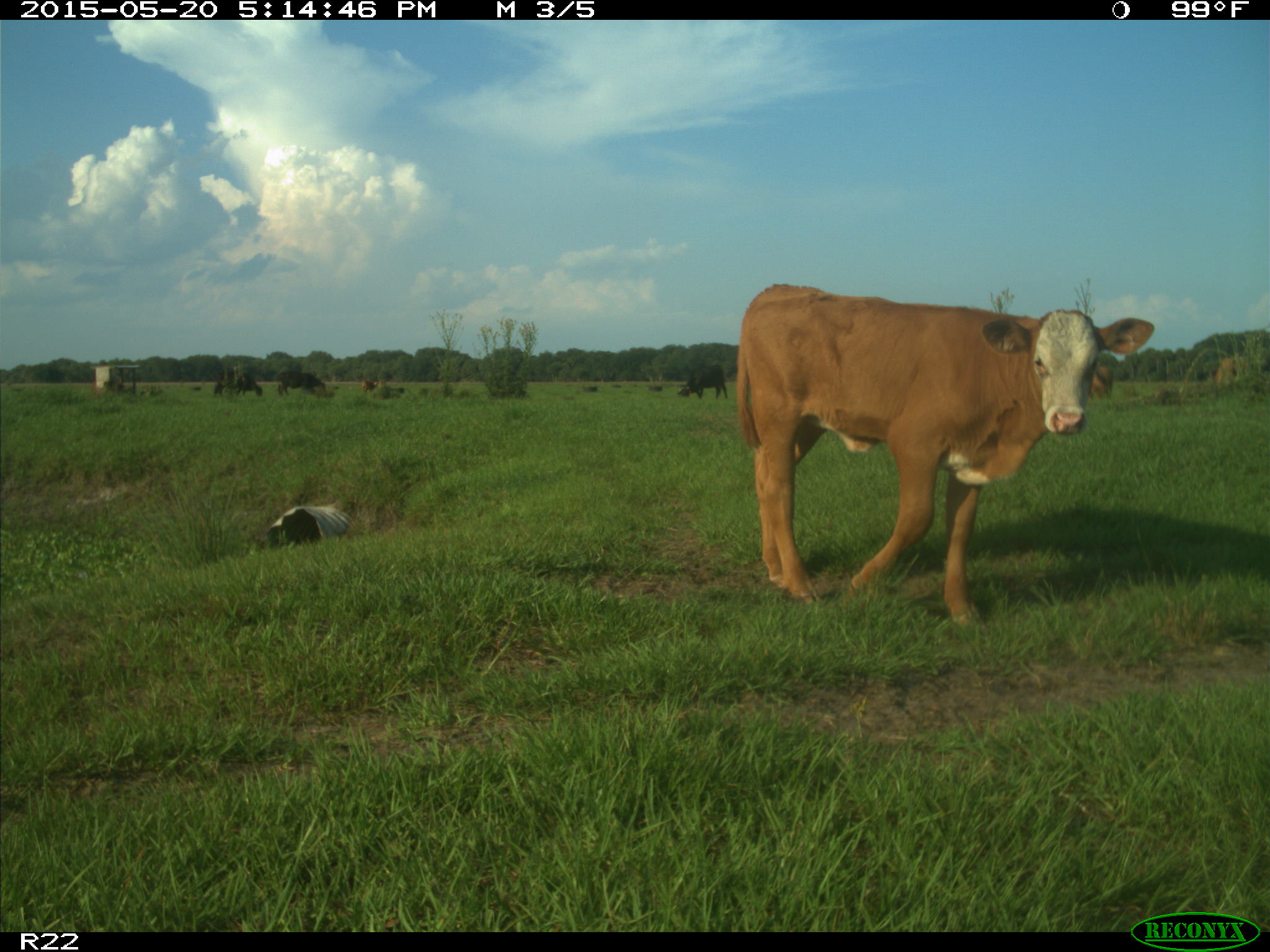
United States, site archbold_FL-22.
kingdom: Animalia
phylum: Chordata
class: Mammalia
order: Artiodactyla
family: Bovidae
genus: Bos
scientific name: Bos taurus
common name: domestic cow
Bos taurus (domestic cow).